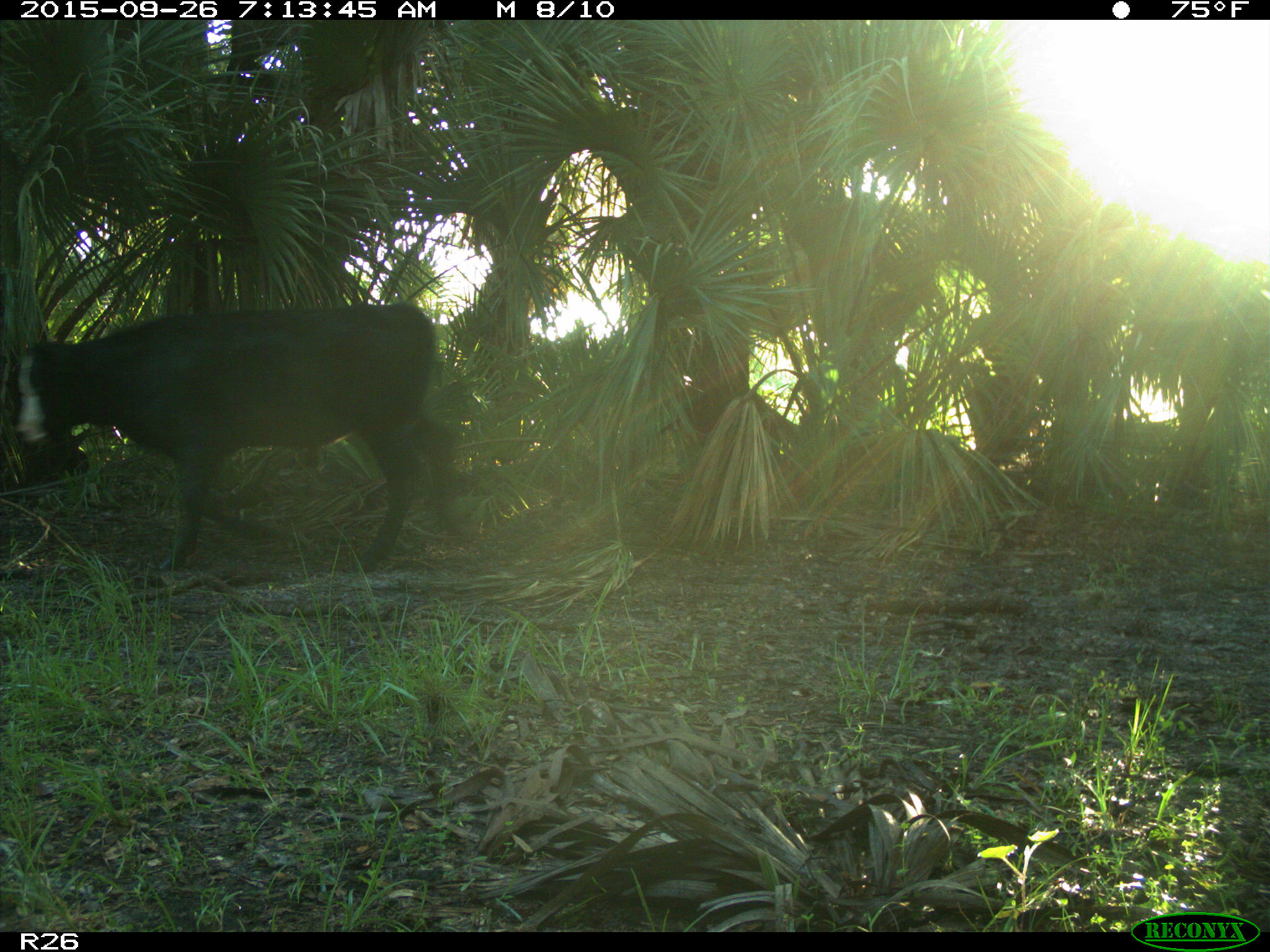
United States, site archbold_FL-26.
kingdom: Animalia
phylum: Chordata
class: Mammalia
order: Artiodactyla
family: Bovidae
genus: Bos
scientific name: Bos taurus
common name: domestic cow